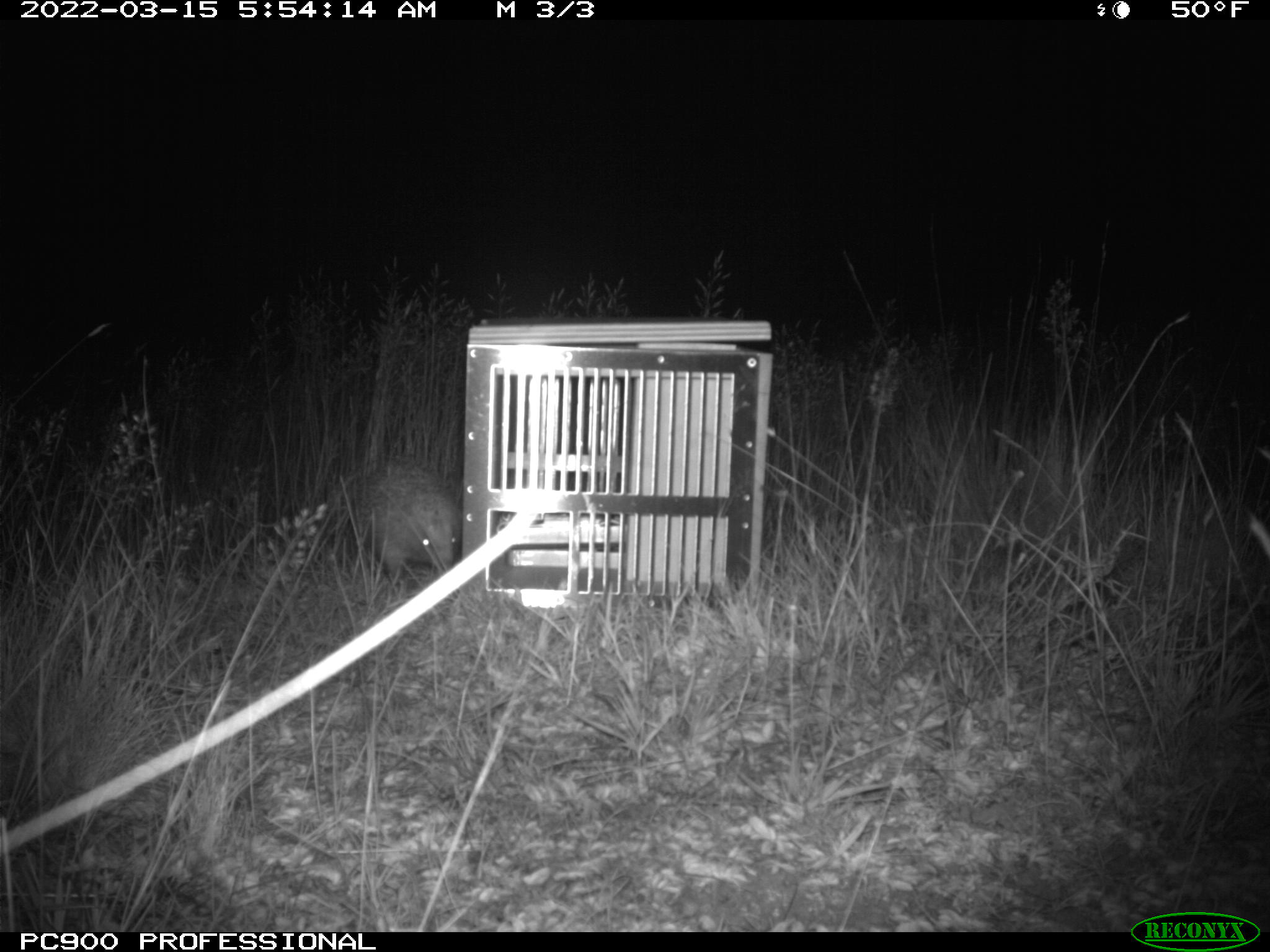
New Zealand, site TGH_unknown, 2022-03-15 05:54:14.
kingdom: Animalia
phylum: Chordata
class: Mammalia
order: Eulipotyphla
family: Erinaceidae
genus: Erinaceus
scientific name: Erinaceus europaeus europaeus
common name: european hedgehog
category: hedgehog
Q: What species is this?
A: Hedgehog (european hedgehog) (Erinaceus europaeus europaeus).